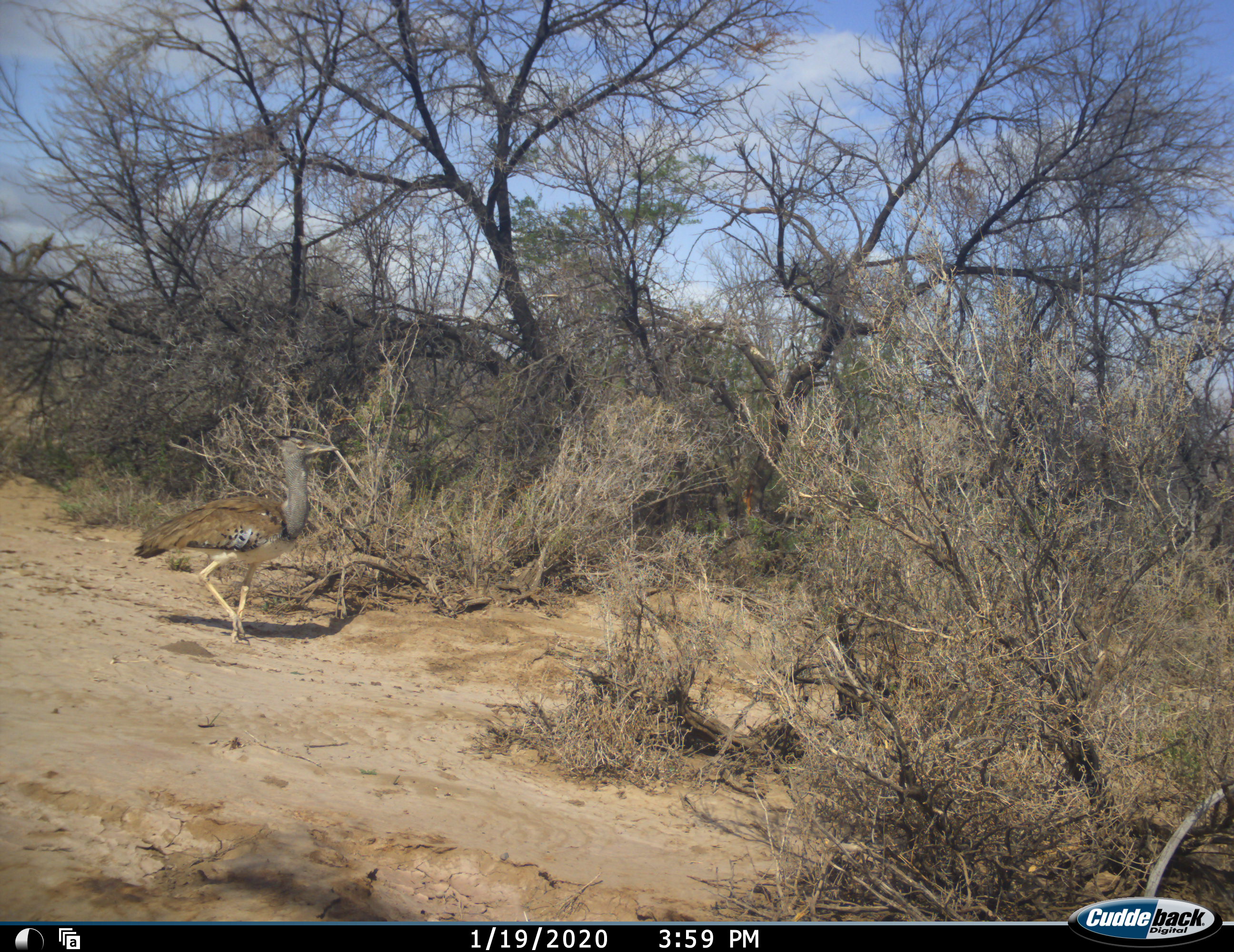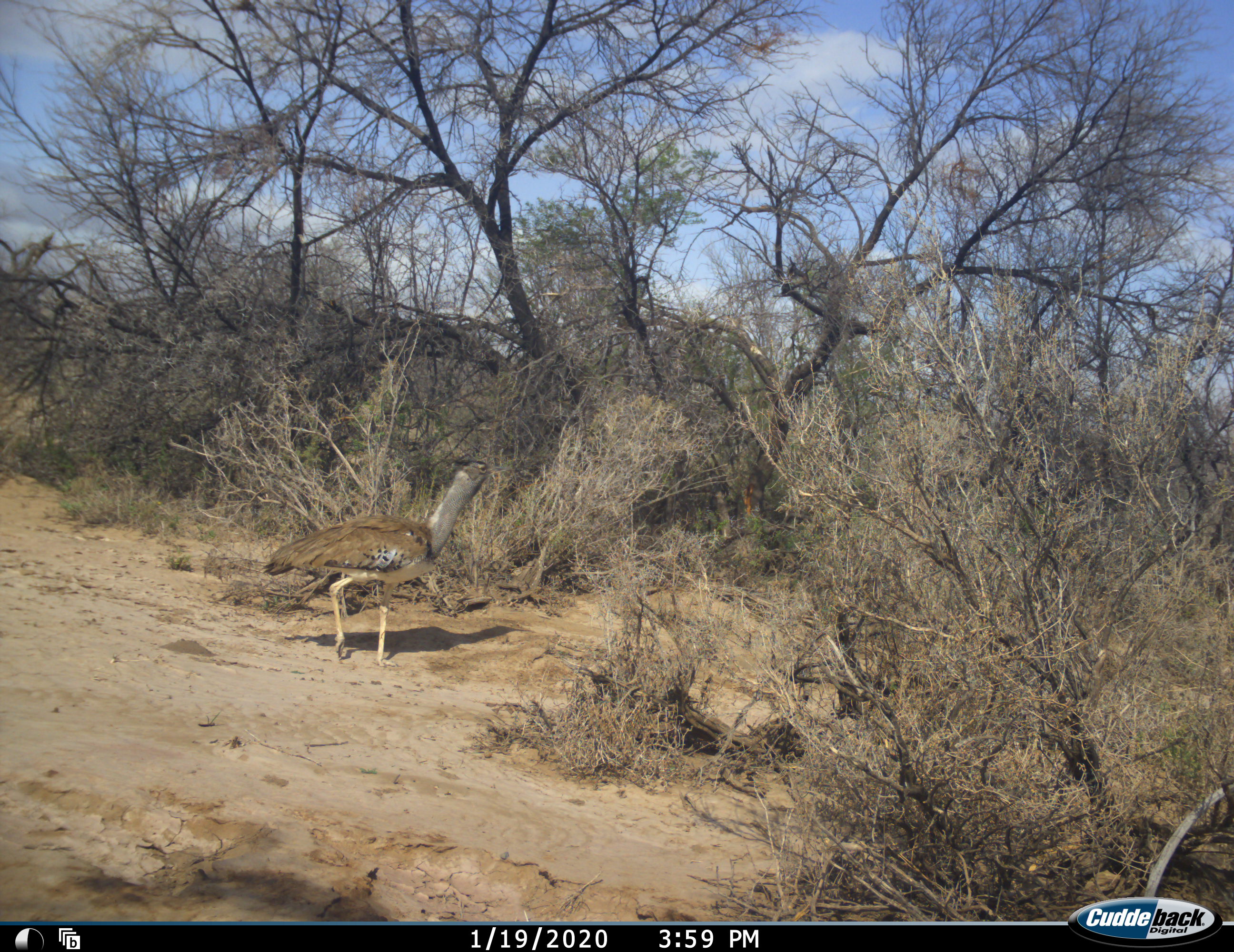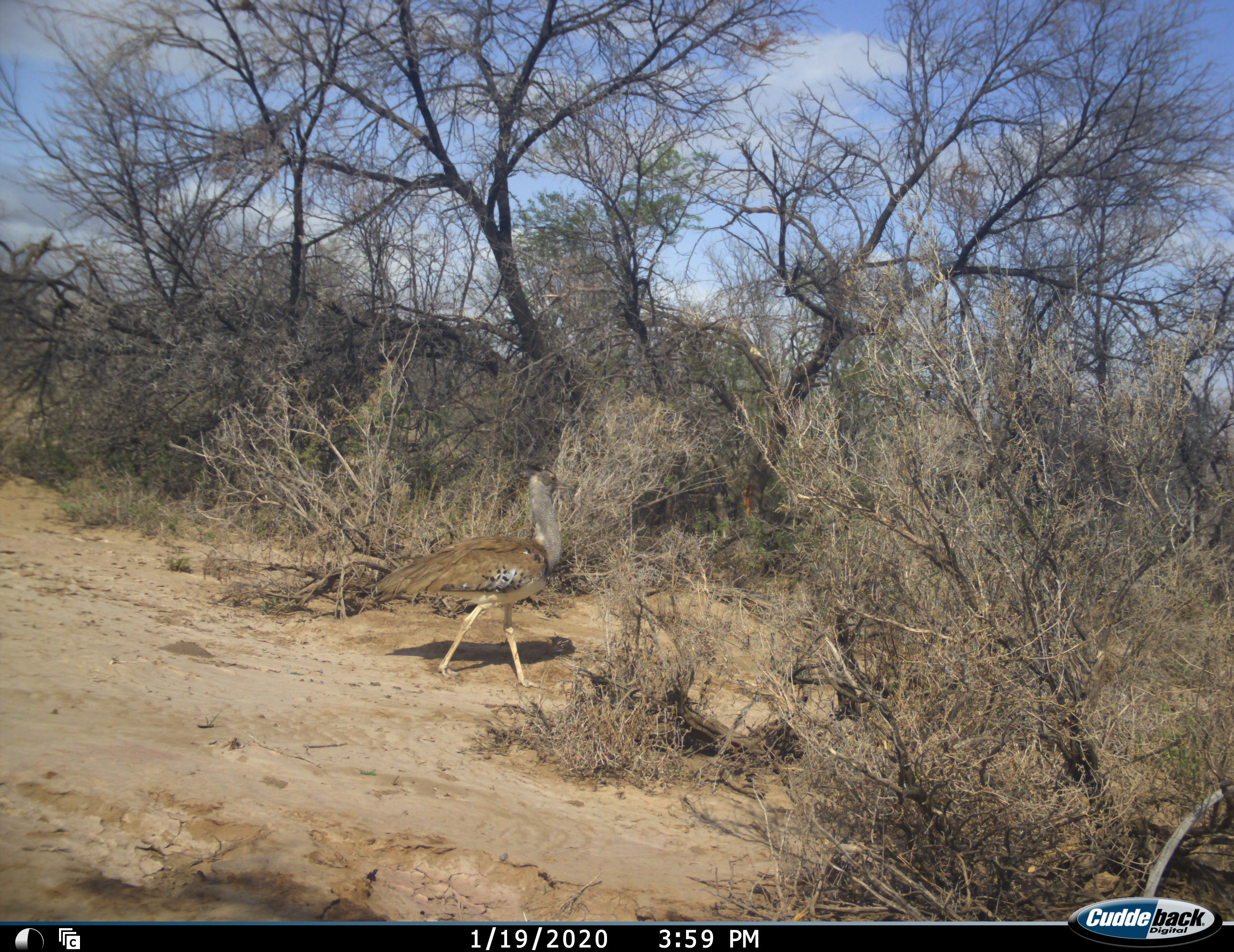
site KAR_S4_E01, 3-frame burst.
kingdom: Animalia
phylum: Chordata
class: Aves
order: Otidiformes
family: Otididae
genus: Ardeotis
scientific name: Ardeotis kori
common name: kori bustard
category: bustardkori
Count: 1.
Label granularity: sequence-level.